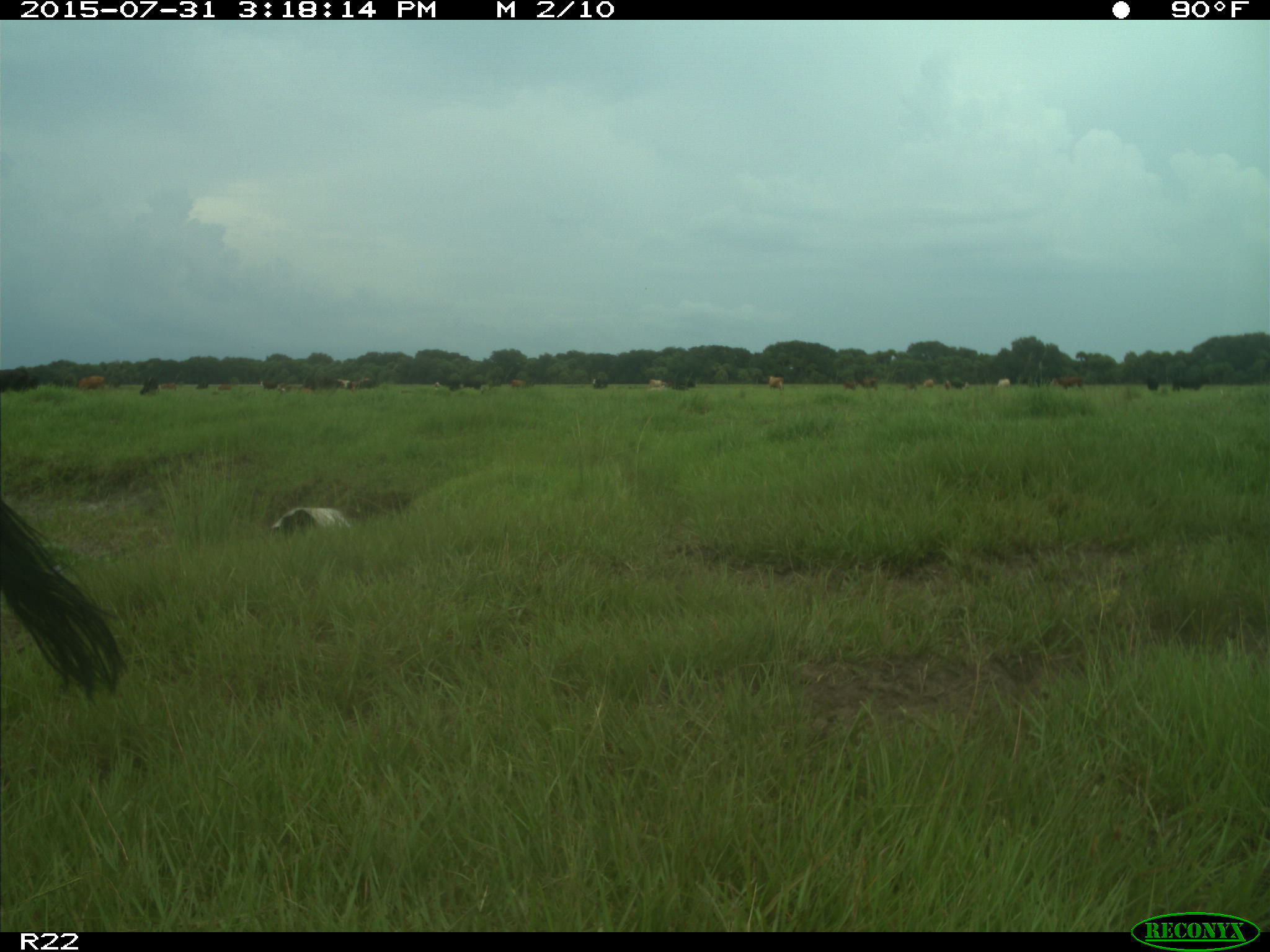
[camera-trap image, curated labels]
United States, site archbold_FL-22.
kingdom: Animalia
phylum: Chordata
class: Mammalia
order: Artiodactyla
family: Bovidae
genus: Bos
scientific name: Bos taurus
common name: domestic cow